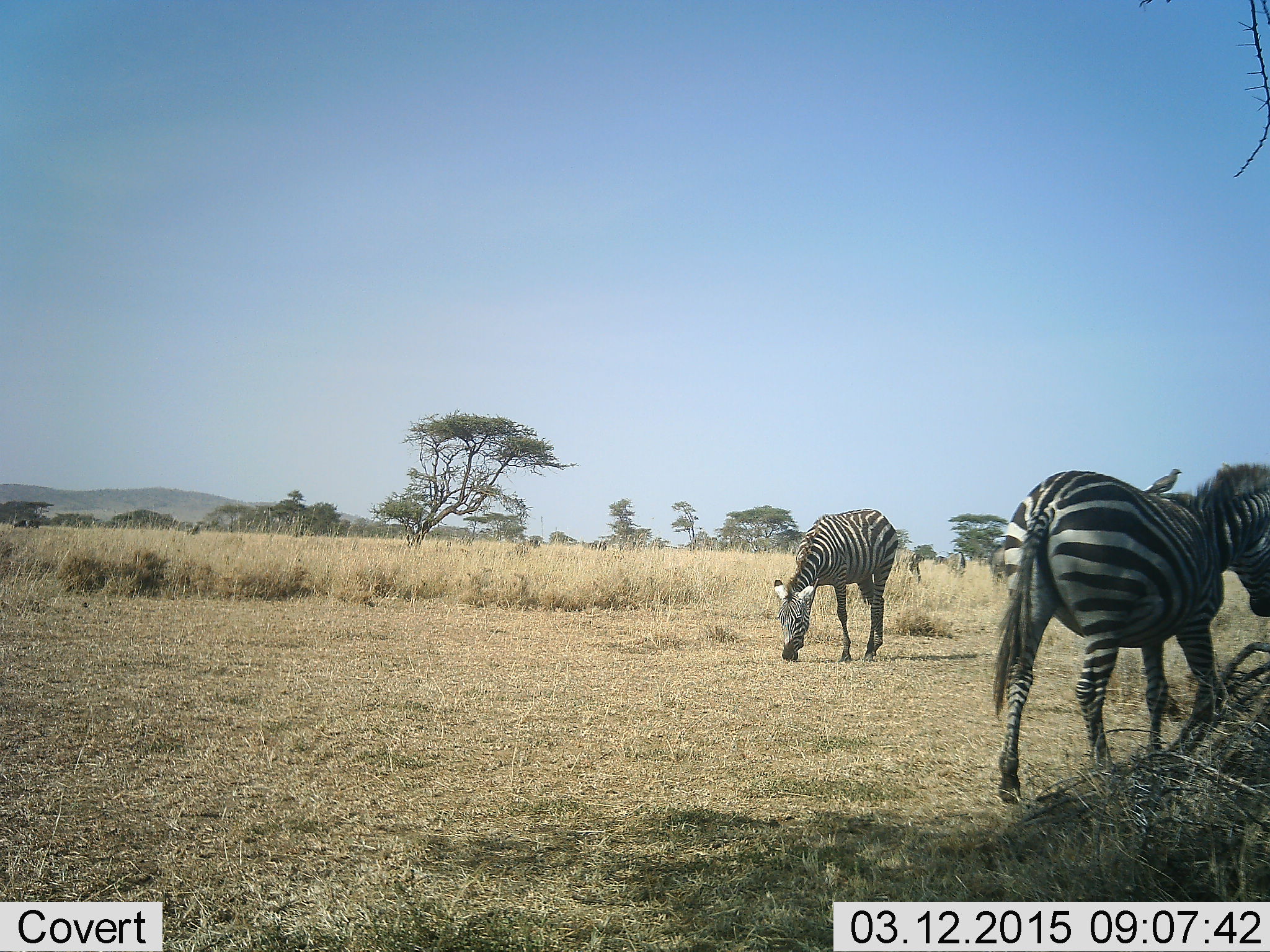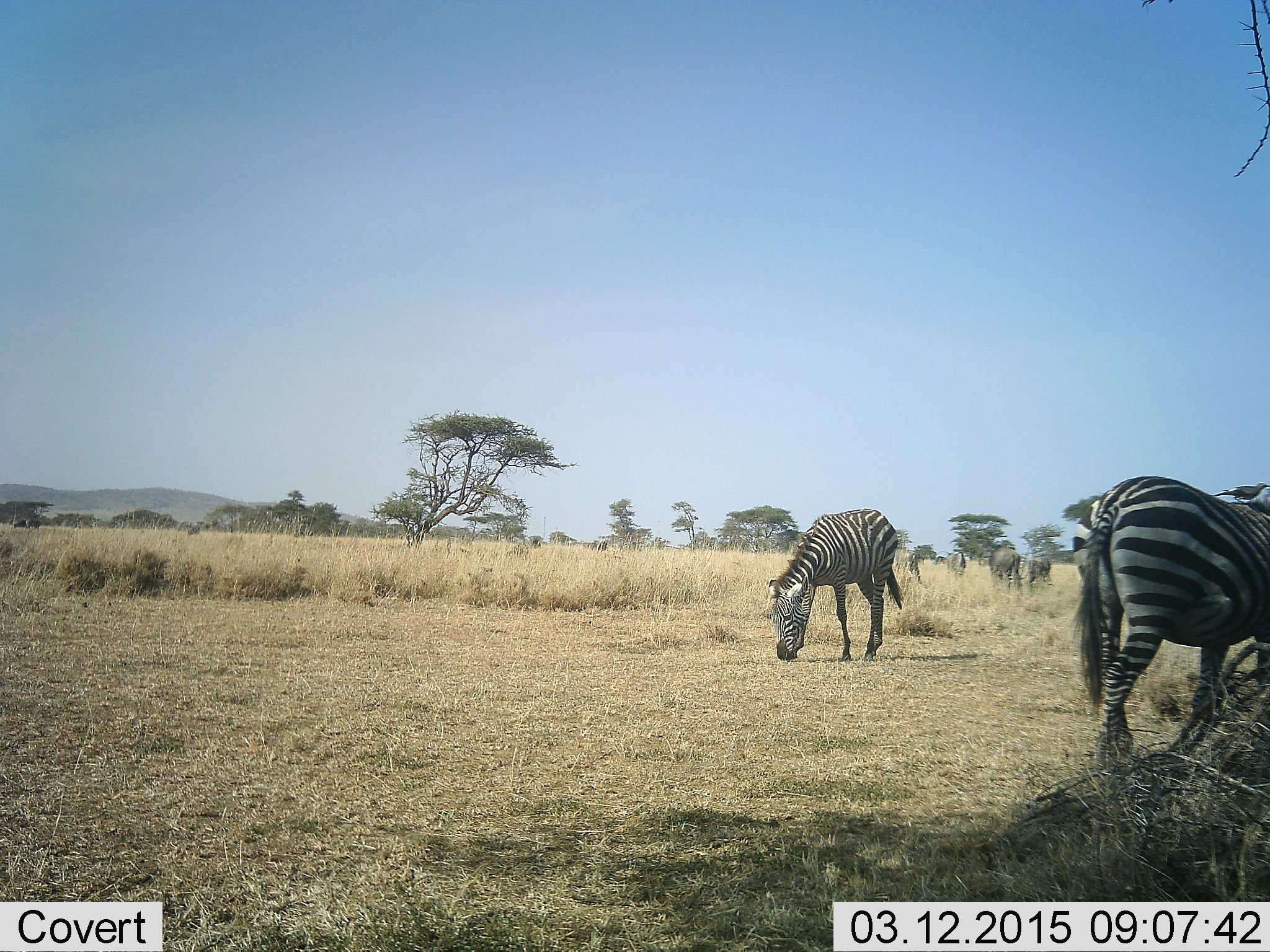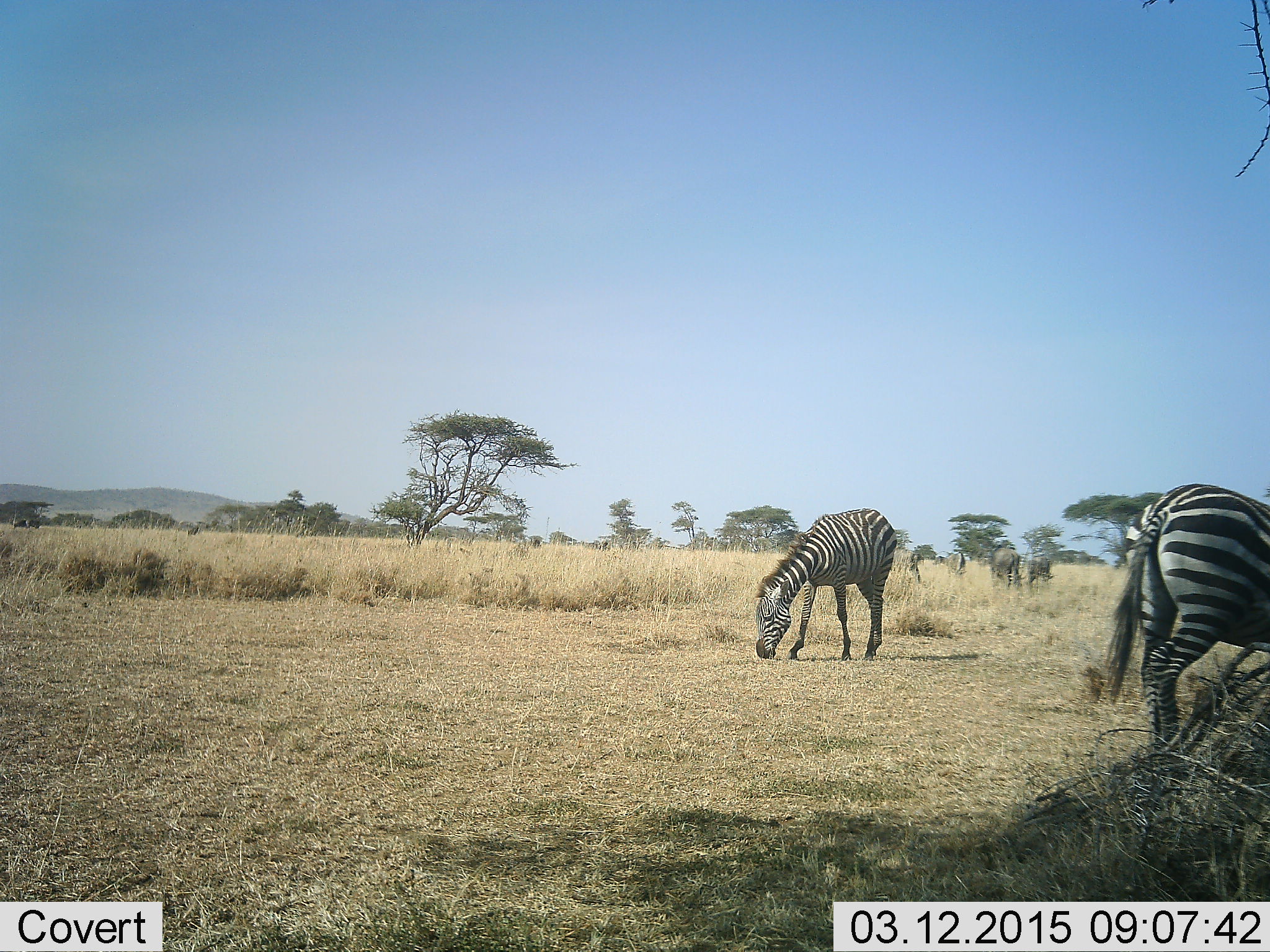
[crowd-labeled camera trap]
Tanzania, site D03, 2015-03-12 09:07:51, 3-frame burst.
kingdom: Animalia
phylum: Chordata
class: Mammalia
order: Perissodactyla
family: Equidae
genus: Equus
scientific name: Equus quagga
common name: plains zebra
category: zebra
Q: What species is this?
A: Zebra (plains zebra) (Equus quagga).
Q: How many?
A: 5.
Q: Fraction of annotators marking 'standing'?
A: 50%.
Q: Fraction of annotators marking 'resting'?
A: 14%.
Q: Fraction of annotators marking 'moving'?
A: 50%.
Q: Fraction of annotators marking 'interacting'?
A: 0%.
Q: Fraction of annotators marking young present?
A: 0%.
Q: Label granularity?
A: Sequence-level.